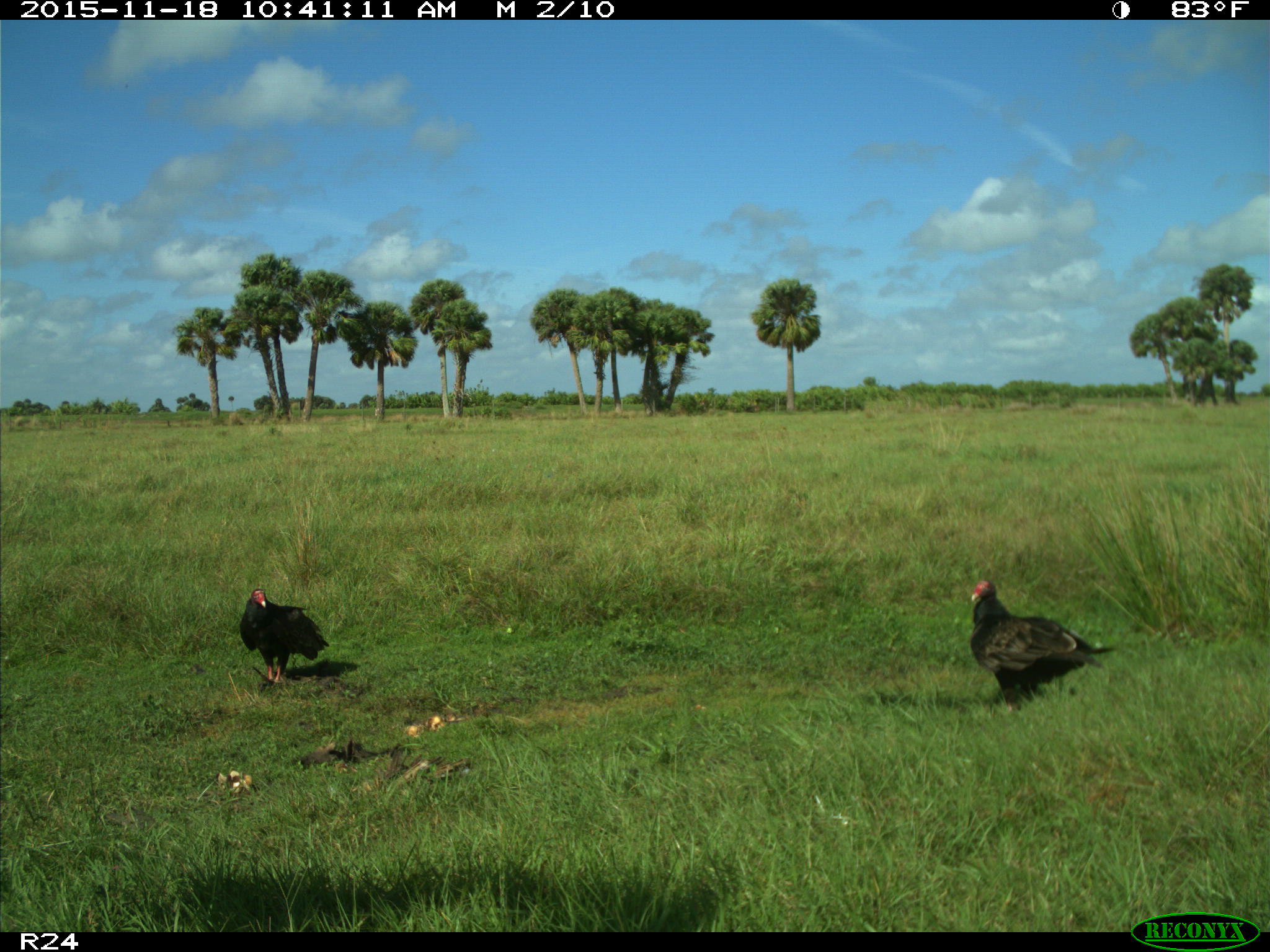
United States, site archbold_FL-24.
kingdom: Animalia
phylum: Chordata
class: Aves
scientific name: Aves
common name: birds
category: unidentified bird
Unidentified bird (birds) (Aves).